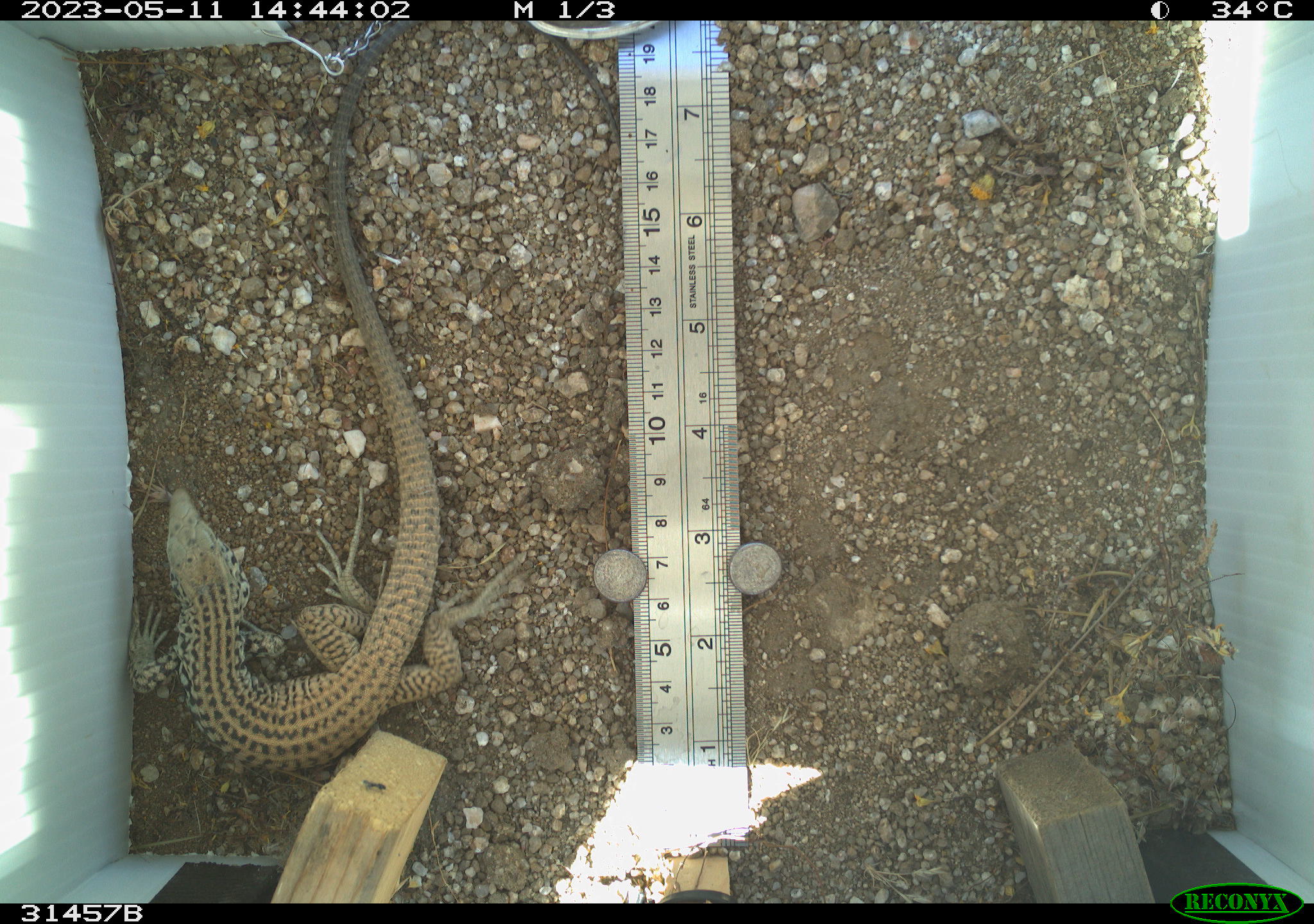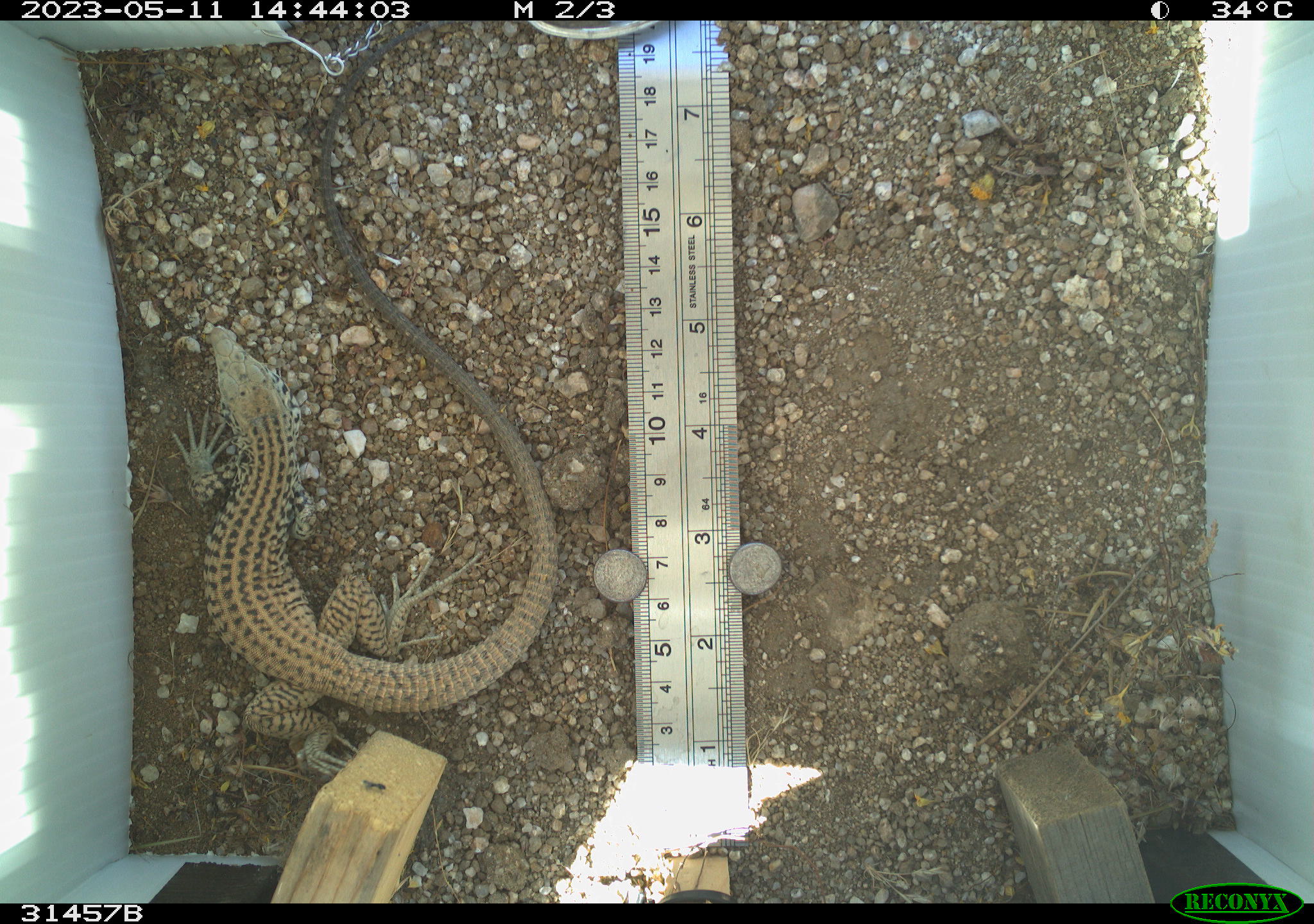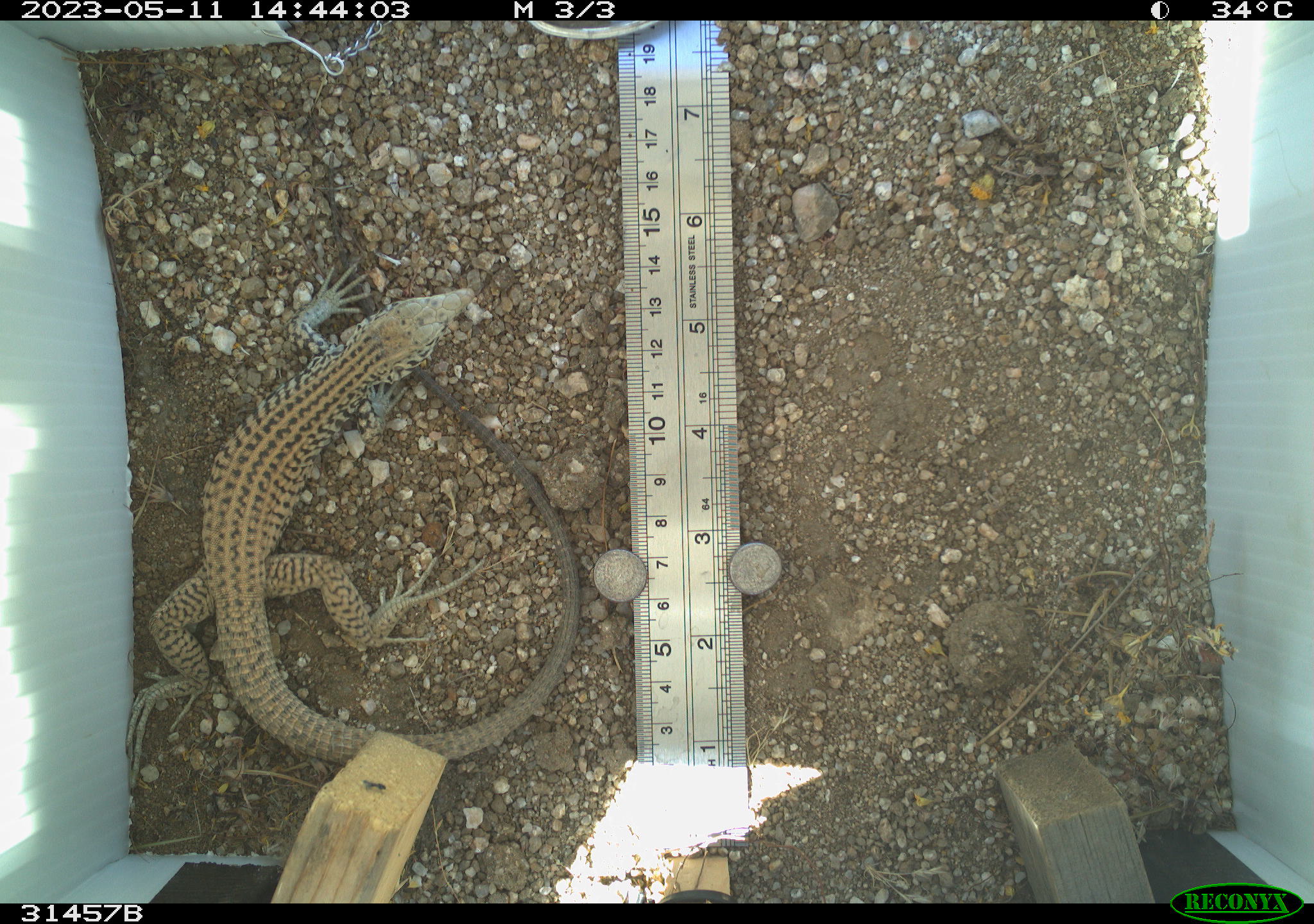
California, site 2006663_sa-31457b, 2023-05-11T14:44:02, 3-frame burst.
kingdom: Animalia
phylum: Chordata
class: Reptilia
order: Squamata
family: Teiidae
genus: Aspidoscelis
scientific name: Aspidoscelis tigris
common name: western whiptail